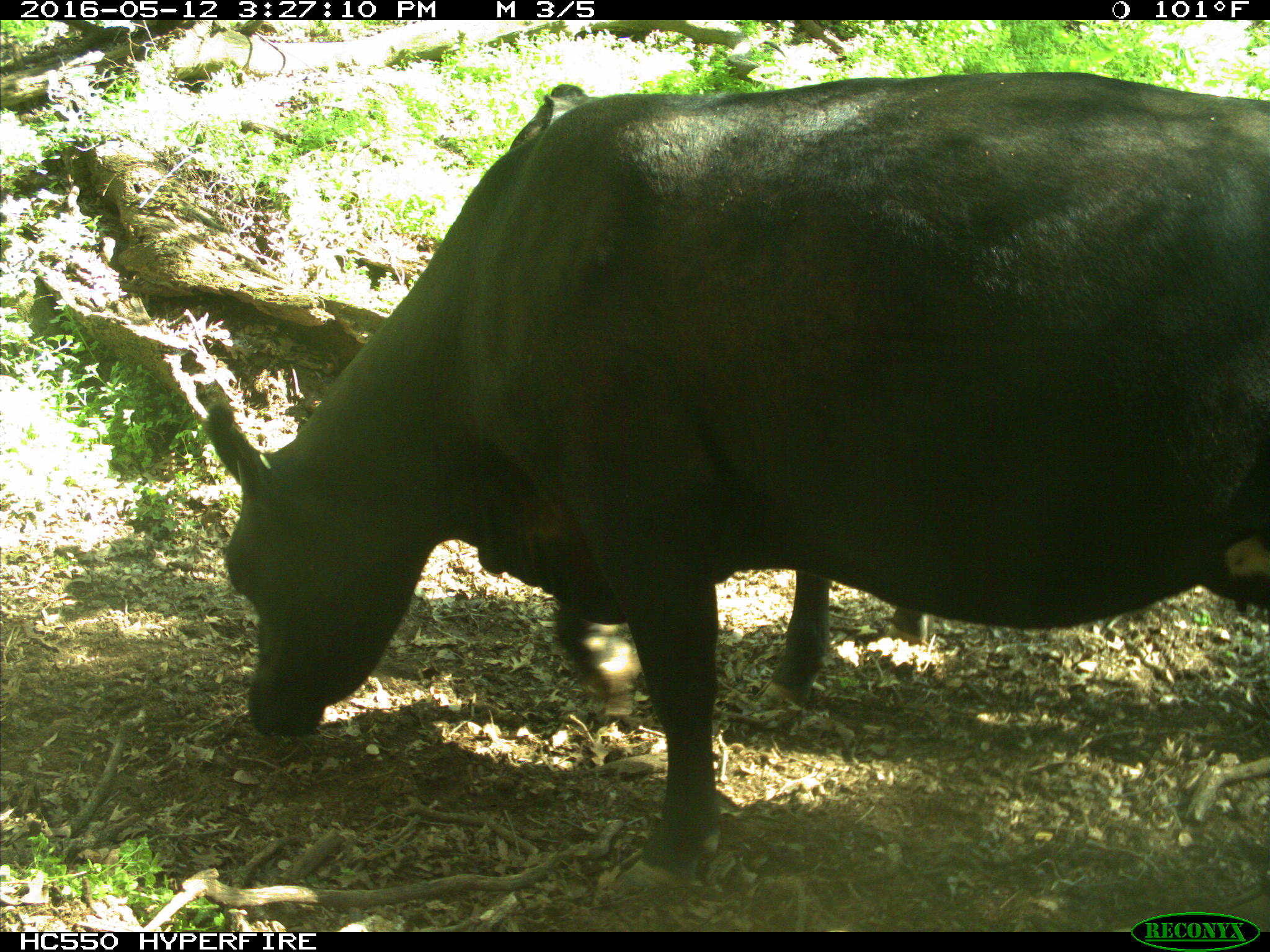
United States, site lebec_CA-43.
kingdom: Animalia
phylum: Chordata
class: Mammalia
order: Artiodactyla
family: Bovidae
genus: Bos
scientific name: Bos taurus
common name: domestic cow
Bos taurus (domestic cow).